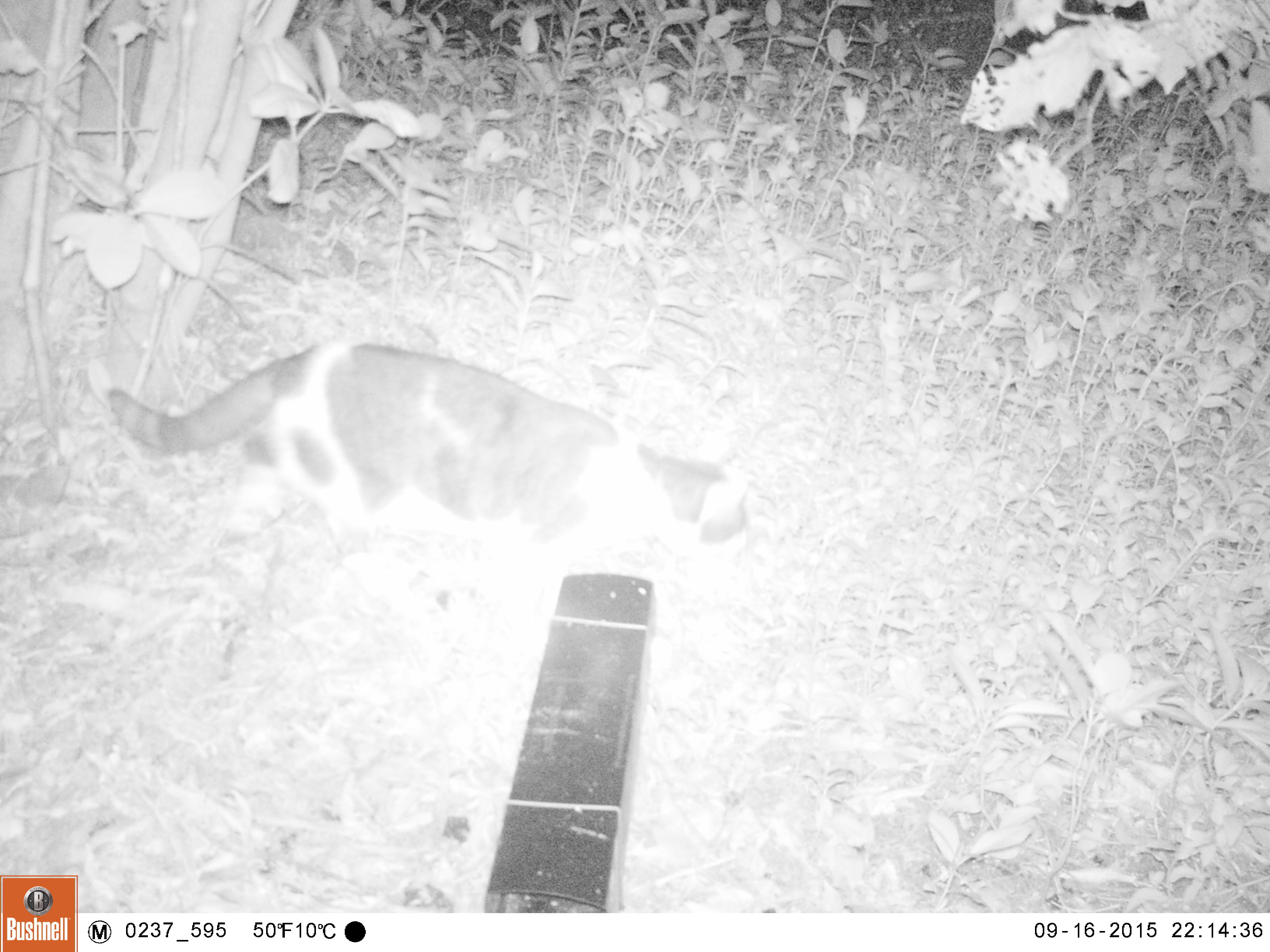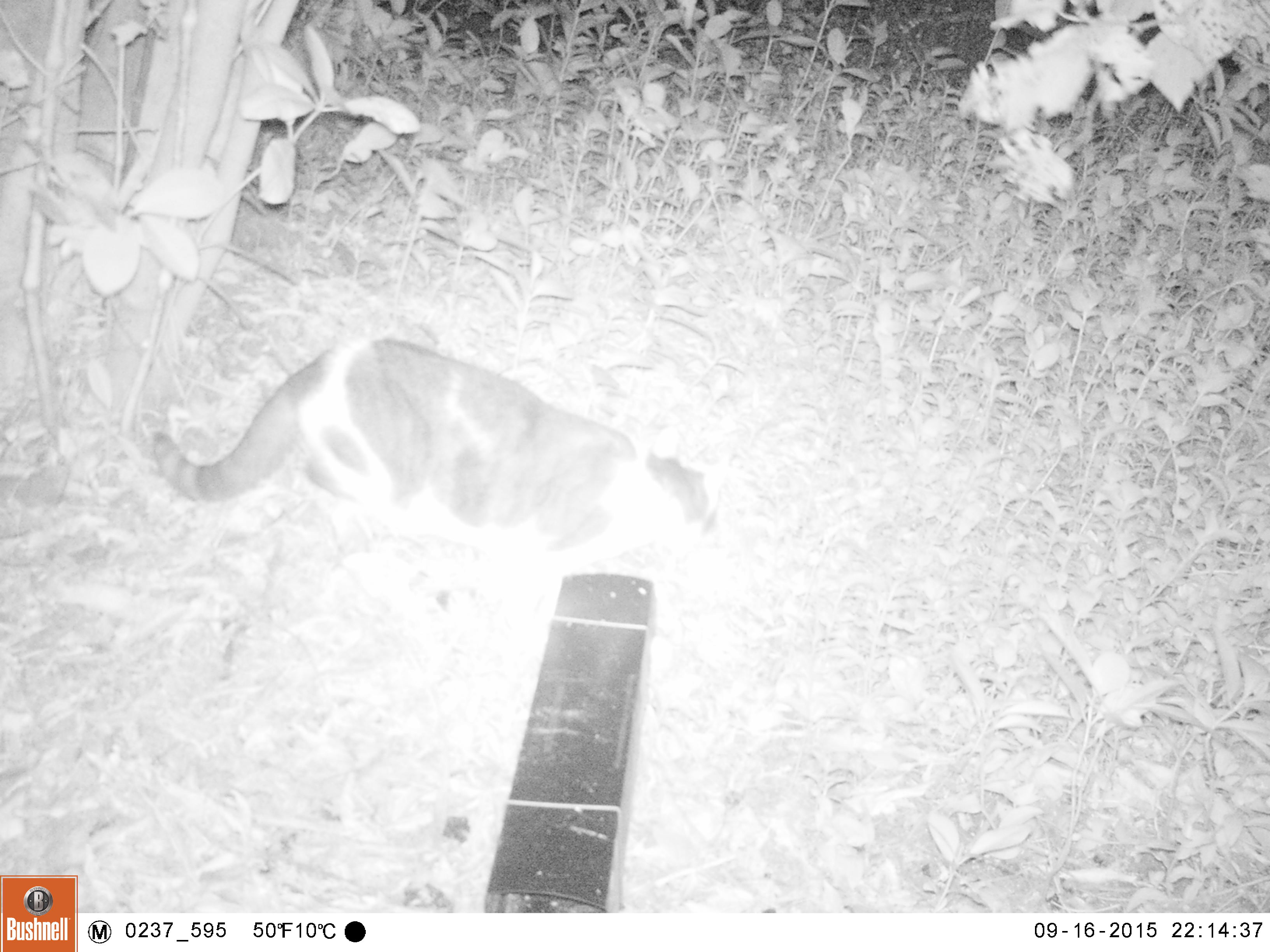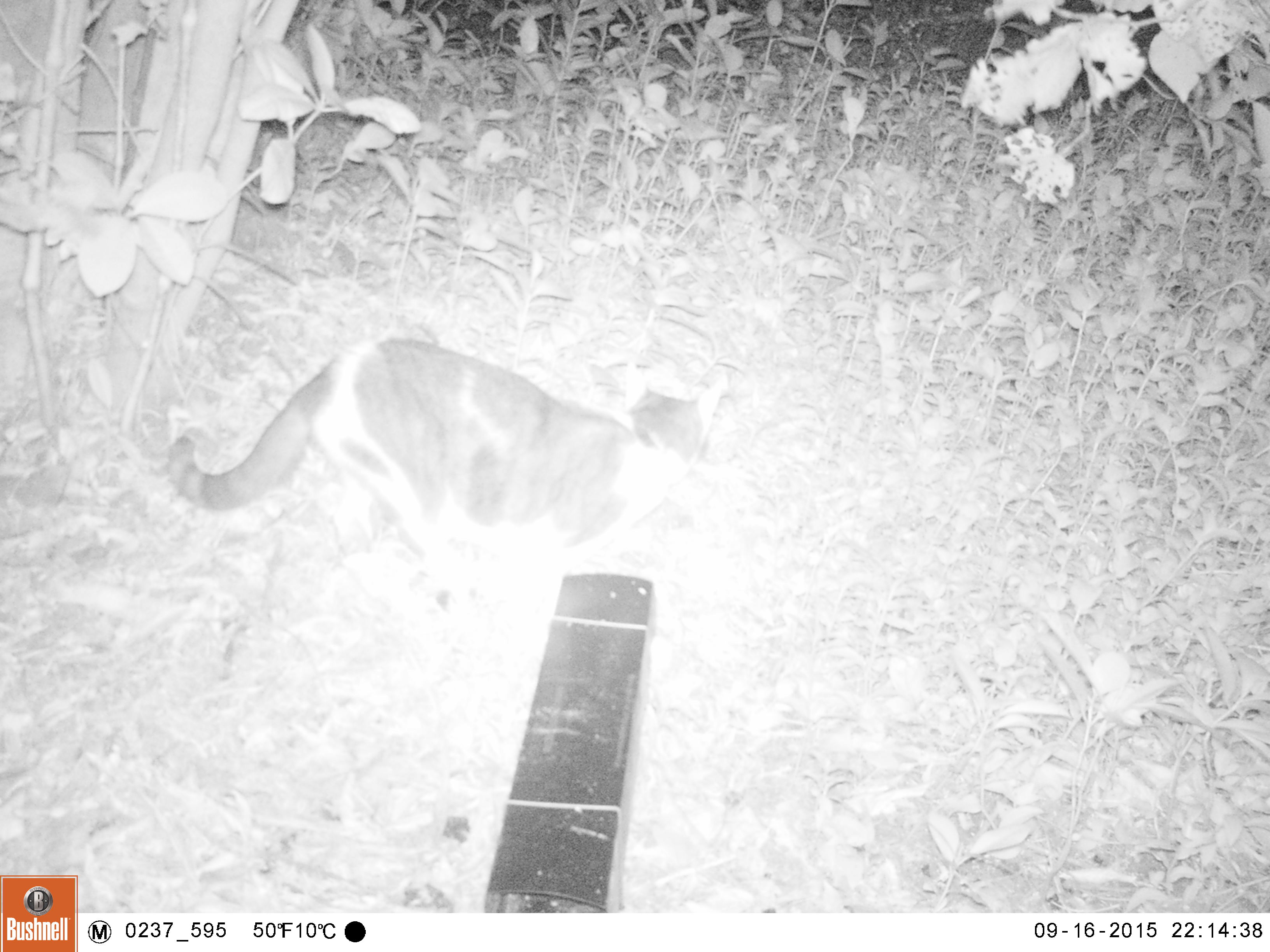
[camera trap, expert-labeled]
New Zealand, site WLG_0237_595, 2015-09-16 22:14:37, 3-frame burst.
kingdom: Animalia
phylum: Chordata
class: Mammalia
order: Carnivora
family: Felidae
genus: Felis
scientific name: Felis catus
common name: domestic cat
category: cat